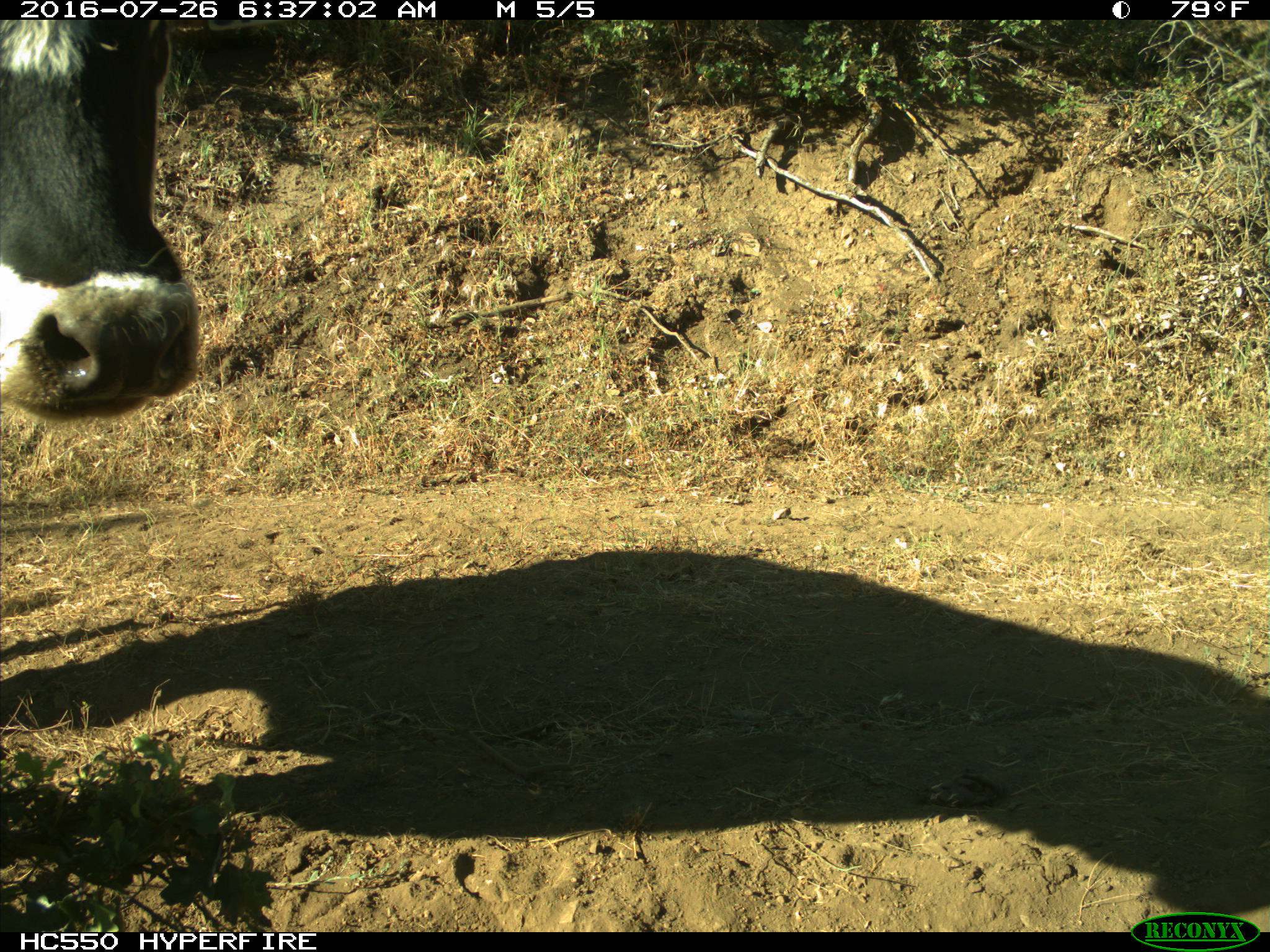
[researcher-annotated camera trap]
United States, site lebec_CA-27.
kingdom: Animalia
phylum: Chordata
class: Mammalia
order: Artiodactyla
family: Bovidae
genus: Bos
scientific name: Bos taurus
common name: domestic cow